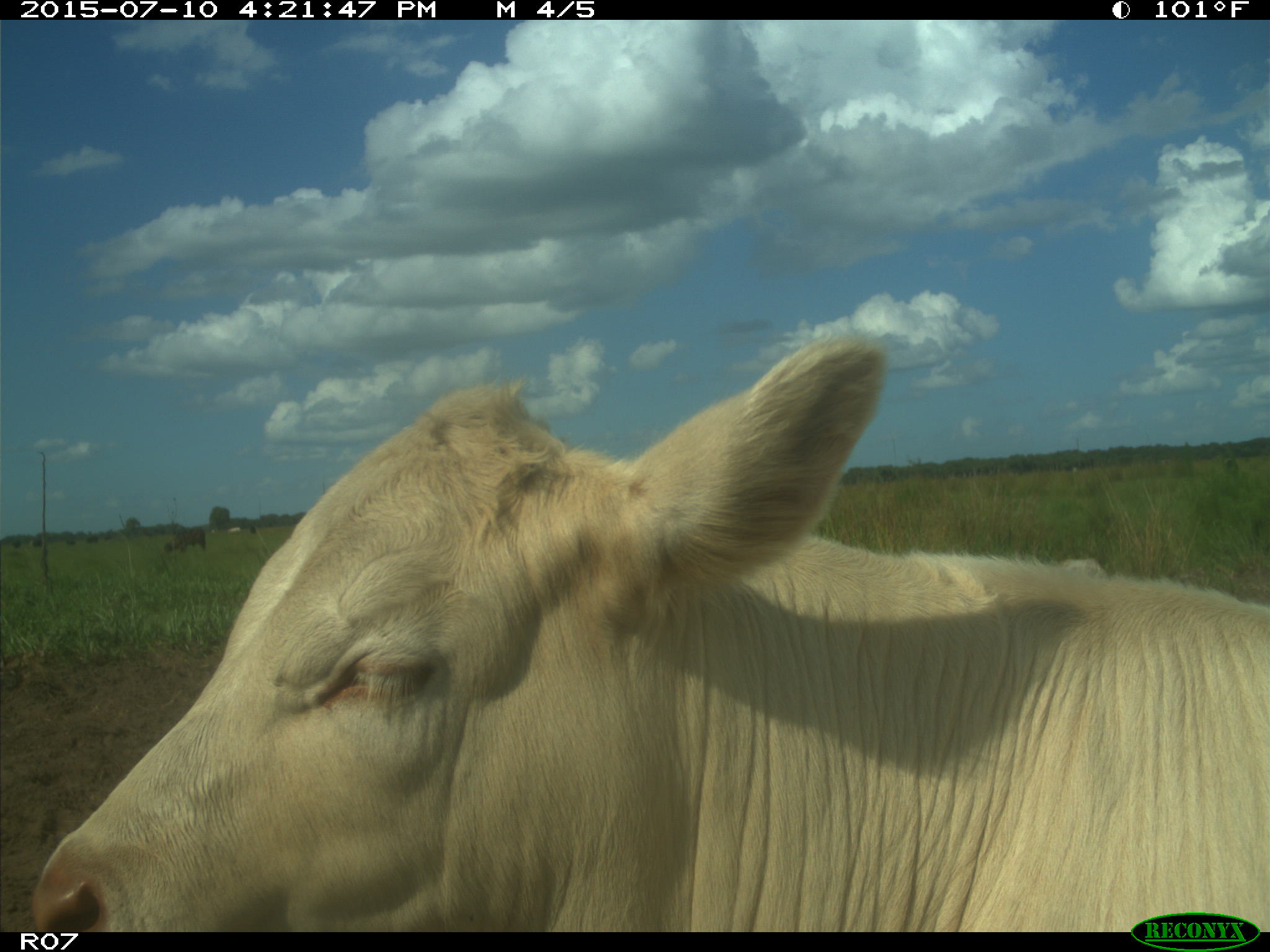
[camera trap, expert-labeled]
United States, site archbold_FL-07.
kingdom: Animalia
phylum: Chordata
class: Mammalia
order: Artiodactyla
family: Bovidae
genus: Bos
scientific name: Bos taurus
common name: domestic cow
Bos taurus (domestic cow).